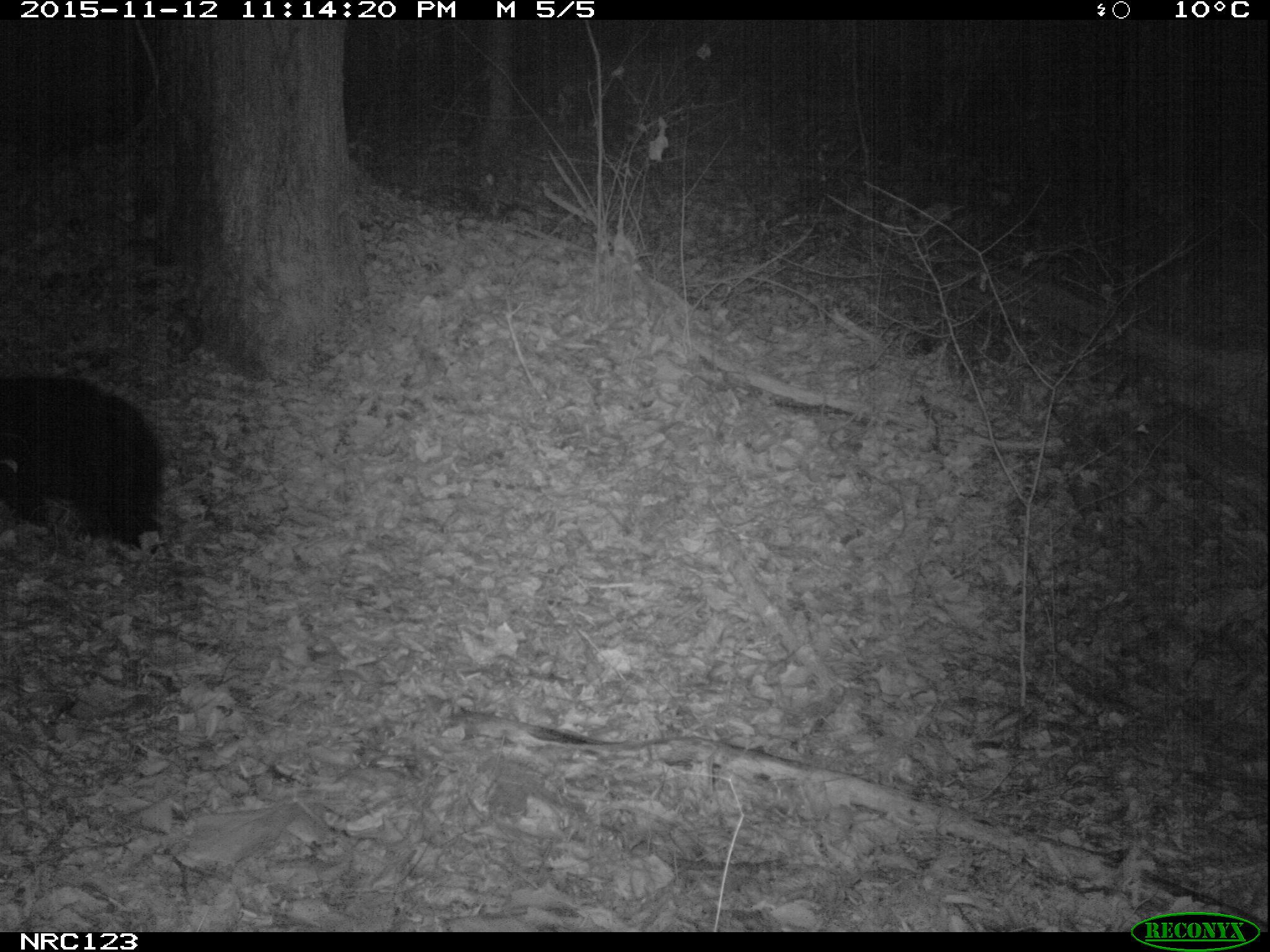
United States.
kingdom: Animalia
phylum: Chordata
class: Mammalia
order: Carnivora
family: Ursidae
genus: Ursus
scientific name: Ursus americanus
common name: american black bear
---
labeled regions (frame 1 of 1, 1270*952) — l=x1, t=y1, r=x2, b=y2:
American Black Bear: l=4, t=369, r=171, b=544